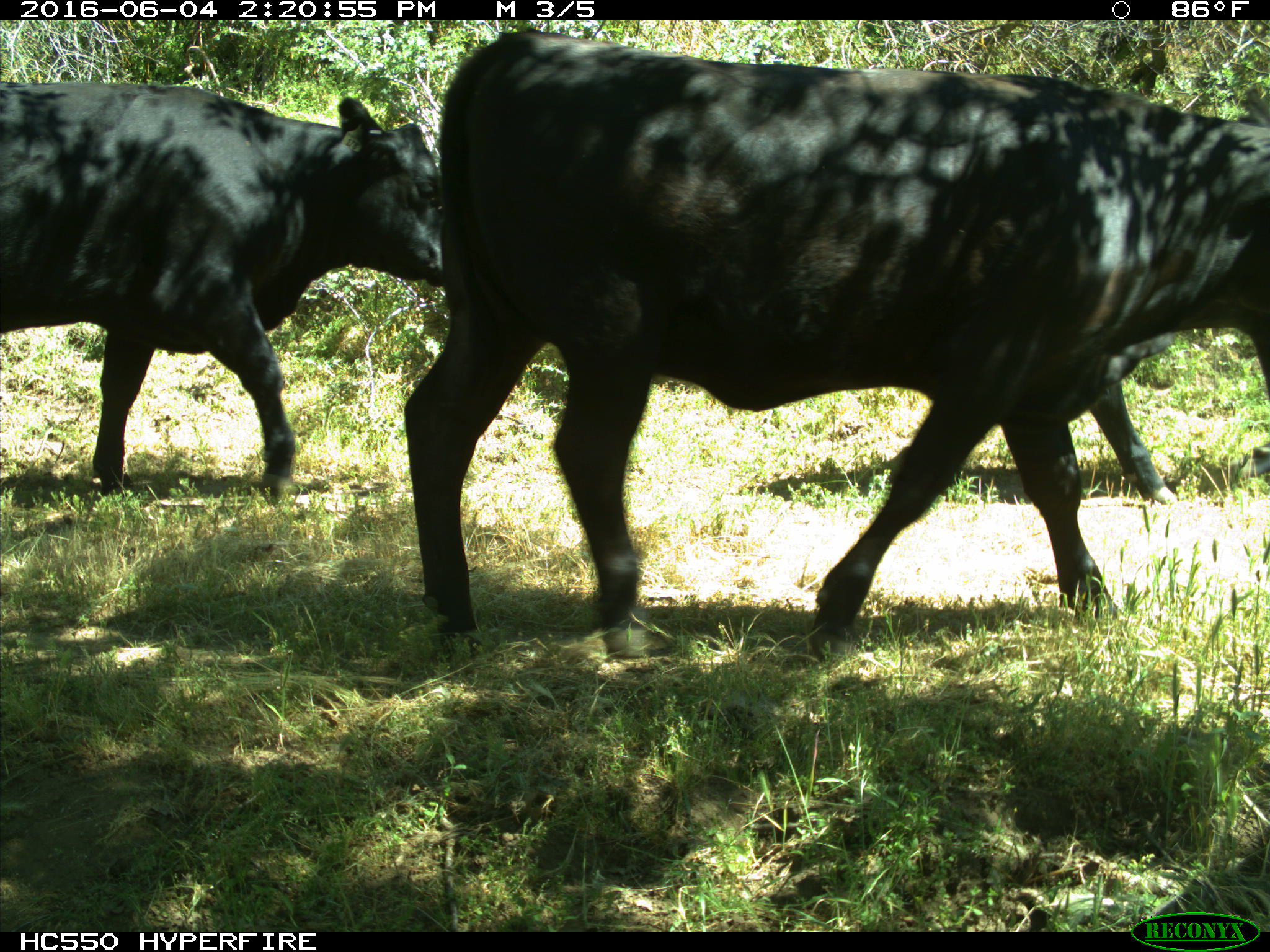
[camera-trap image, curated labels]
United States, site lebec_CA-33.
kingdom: Animalia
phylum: Chordata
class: Mammalia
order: Artiodactyla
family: Bovidae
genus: Bos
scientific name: Bos taurus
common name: domestic cow